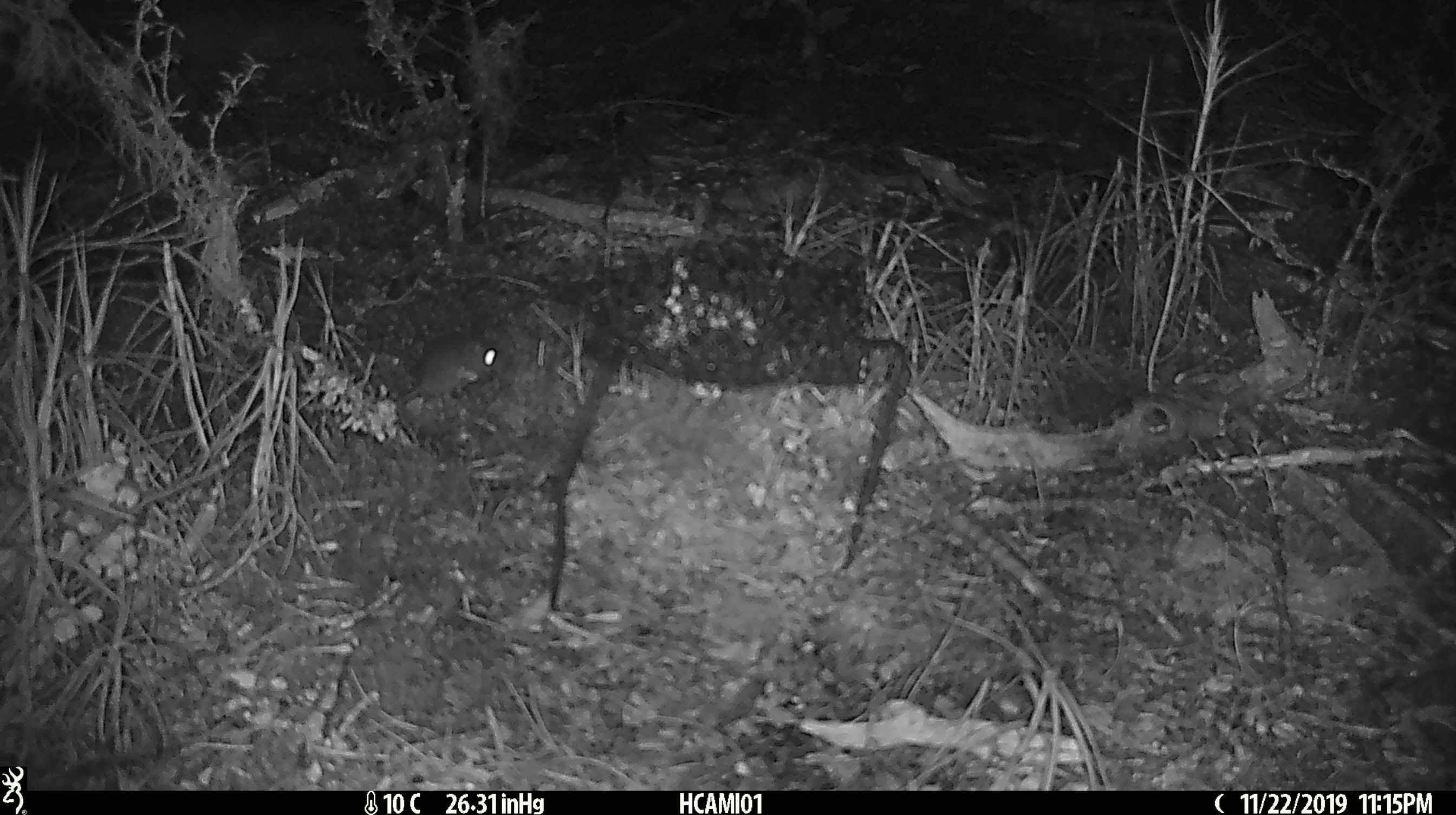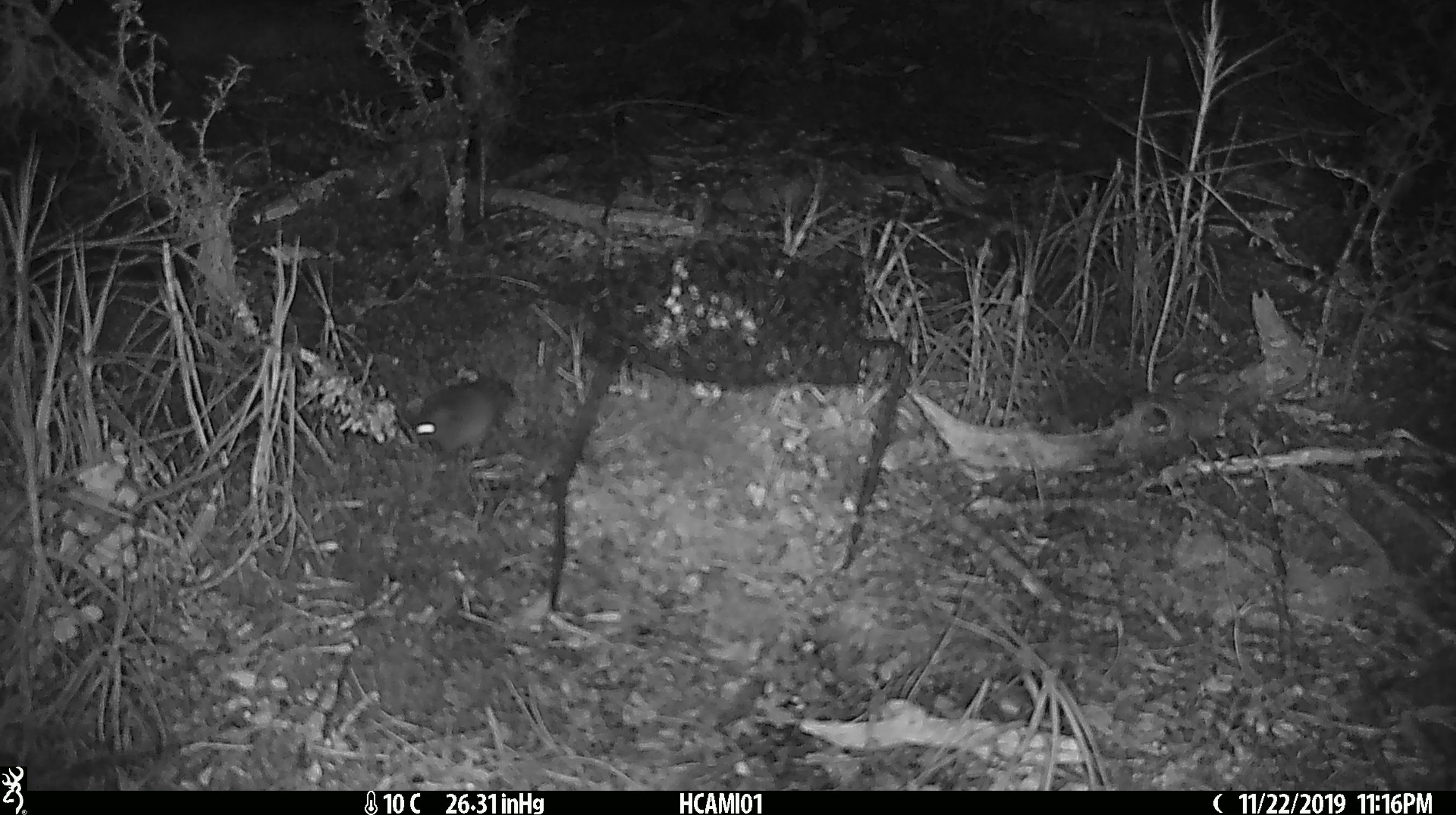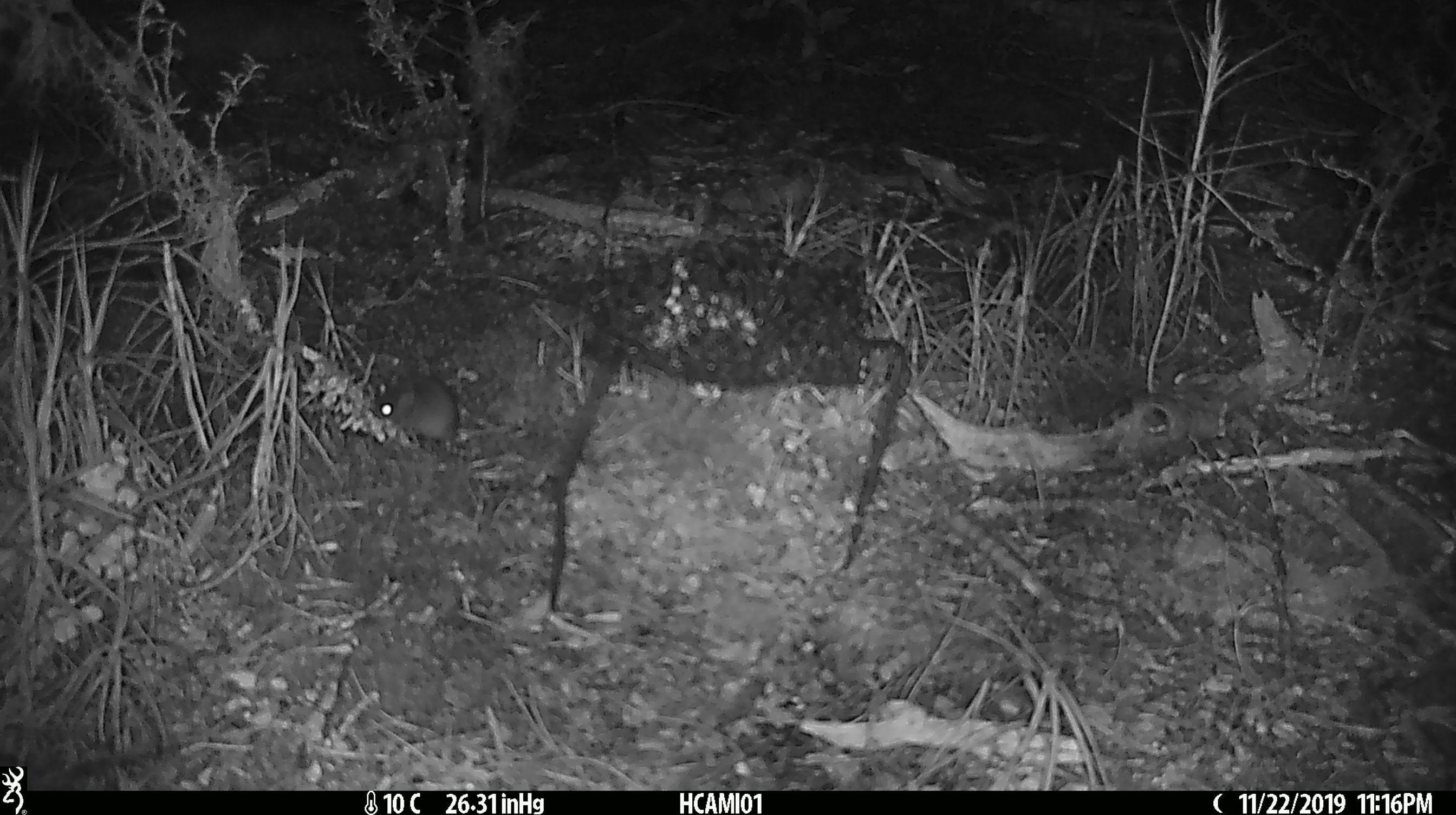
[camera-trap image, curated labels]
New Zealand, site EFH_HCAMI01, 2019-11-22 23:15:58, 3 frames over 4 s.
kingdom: Animalia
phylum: Chordata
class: Mammalia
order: Rodentia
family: Muridae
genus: Mus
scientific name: Mus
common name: mouse